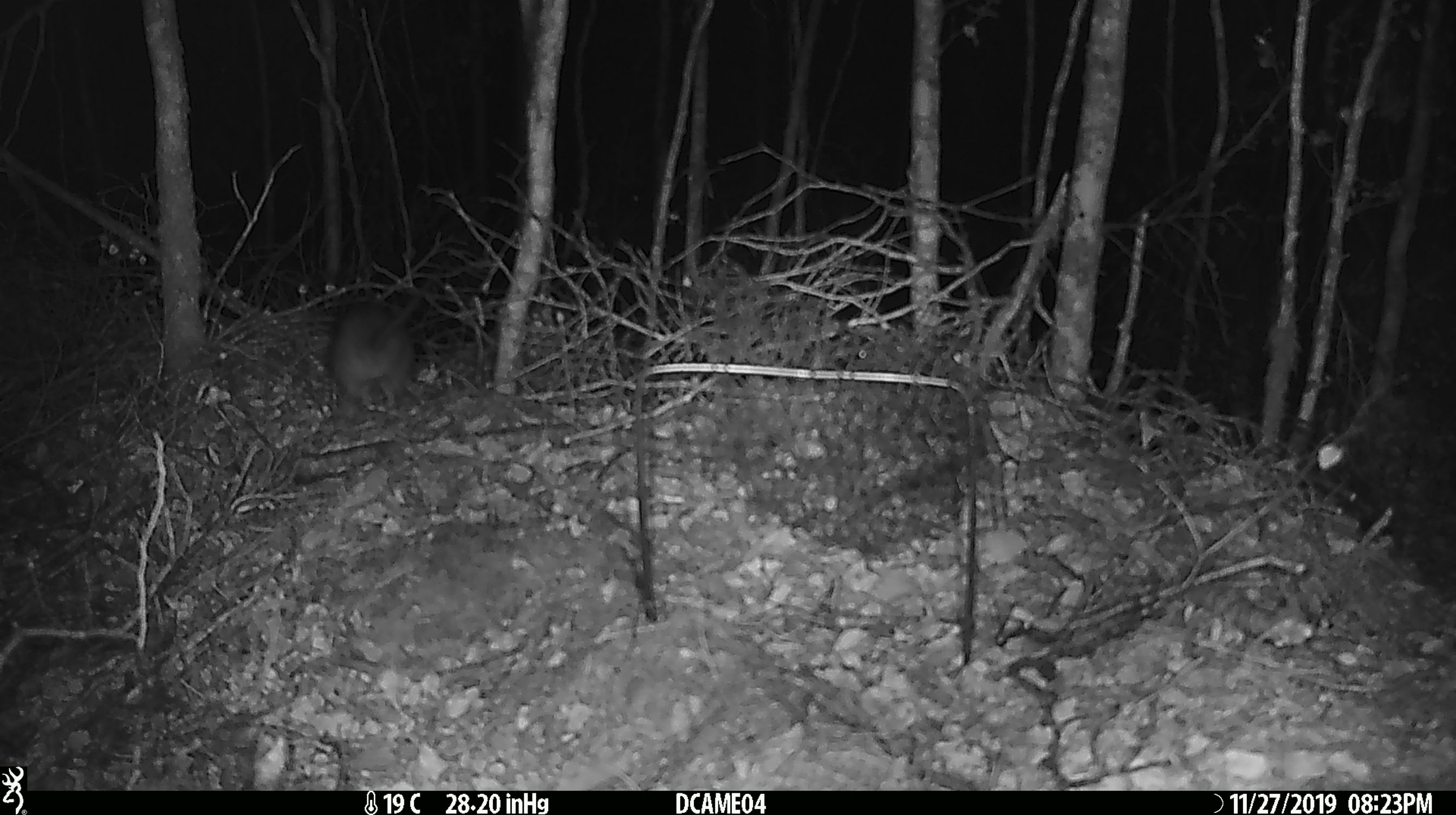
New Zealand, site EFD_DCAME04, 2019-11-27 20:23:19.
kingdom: Animalia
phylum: Chordata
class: Mammalia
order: Rodentia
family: Muridae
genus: Rattus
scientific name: Rattus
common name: rat